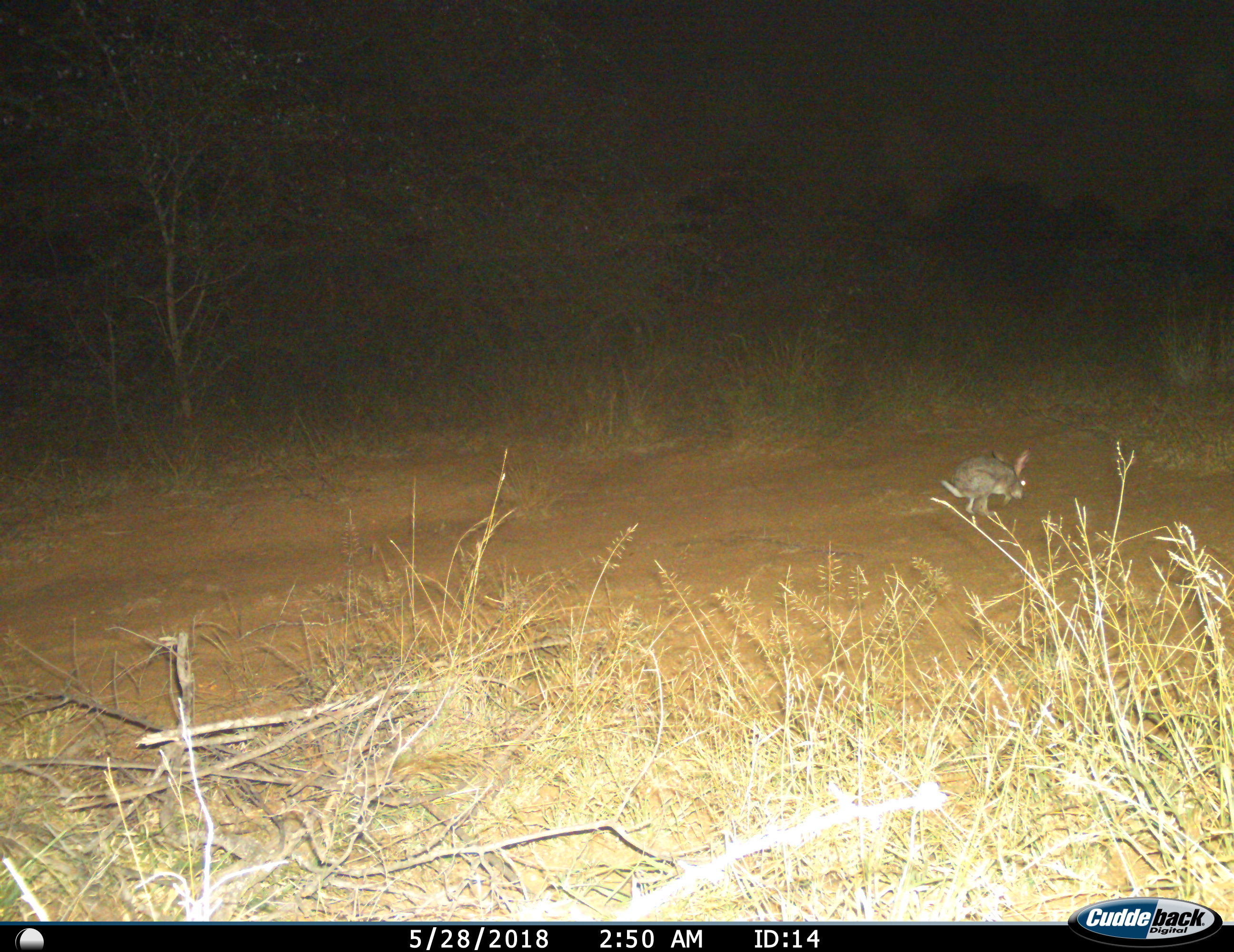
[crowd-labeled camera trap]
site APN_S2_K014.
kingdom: Animalia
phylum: Chordata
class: Mammalia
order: Lagomorpha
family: Leporidae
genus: Lepus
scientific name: Lepus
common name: hare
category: hareunknown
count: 1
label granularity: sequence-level